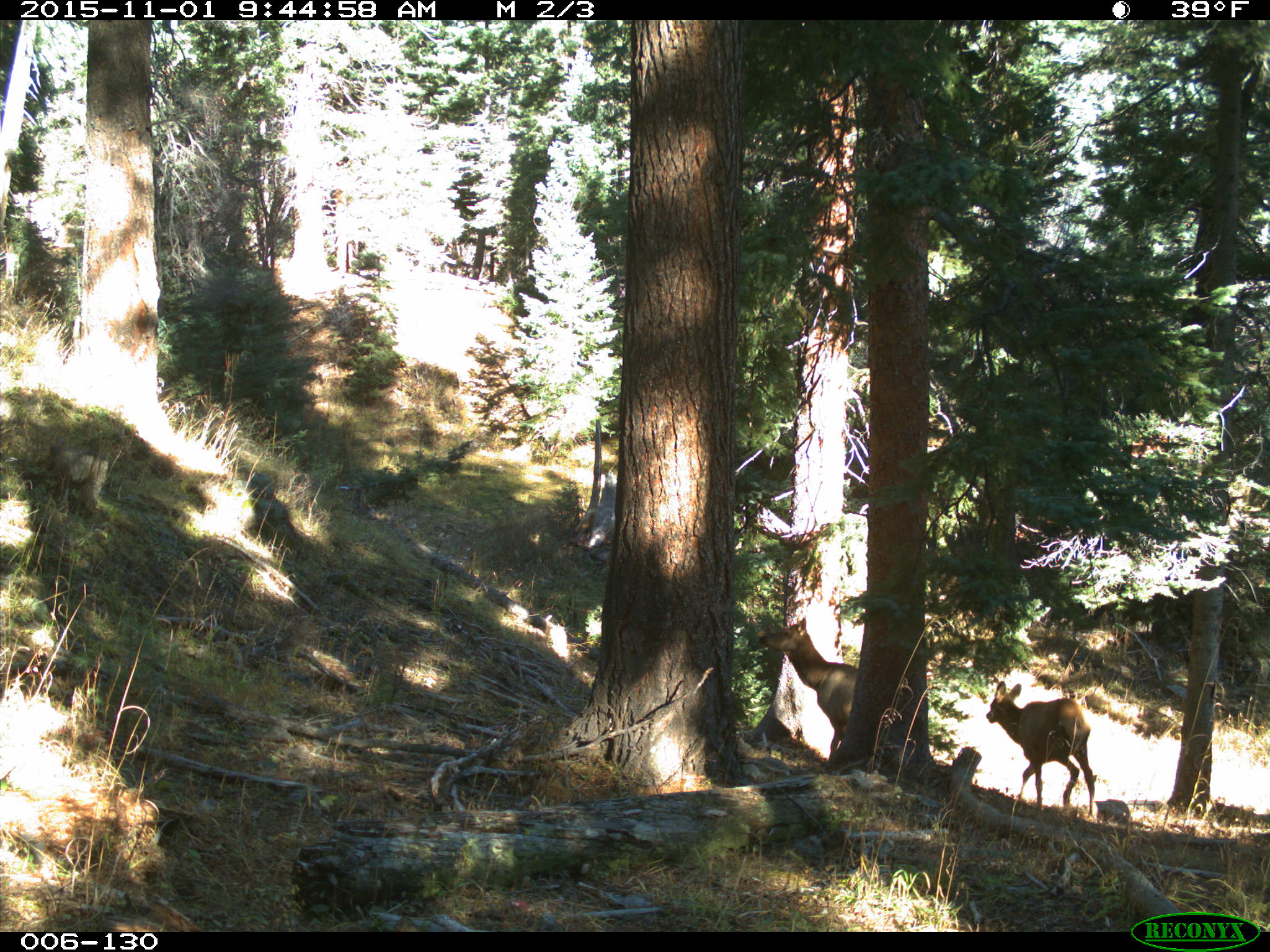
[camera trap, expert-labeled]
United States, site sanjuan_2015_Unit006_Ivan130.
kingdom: Animalia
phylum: Chordata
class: Mammalia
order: Artiodactyla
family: Cervidae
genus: Cervus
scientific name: Cervus elaphus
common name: red deer